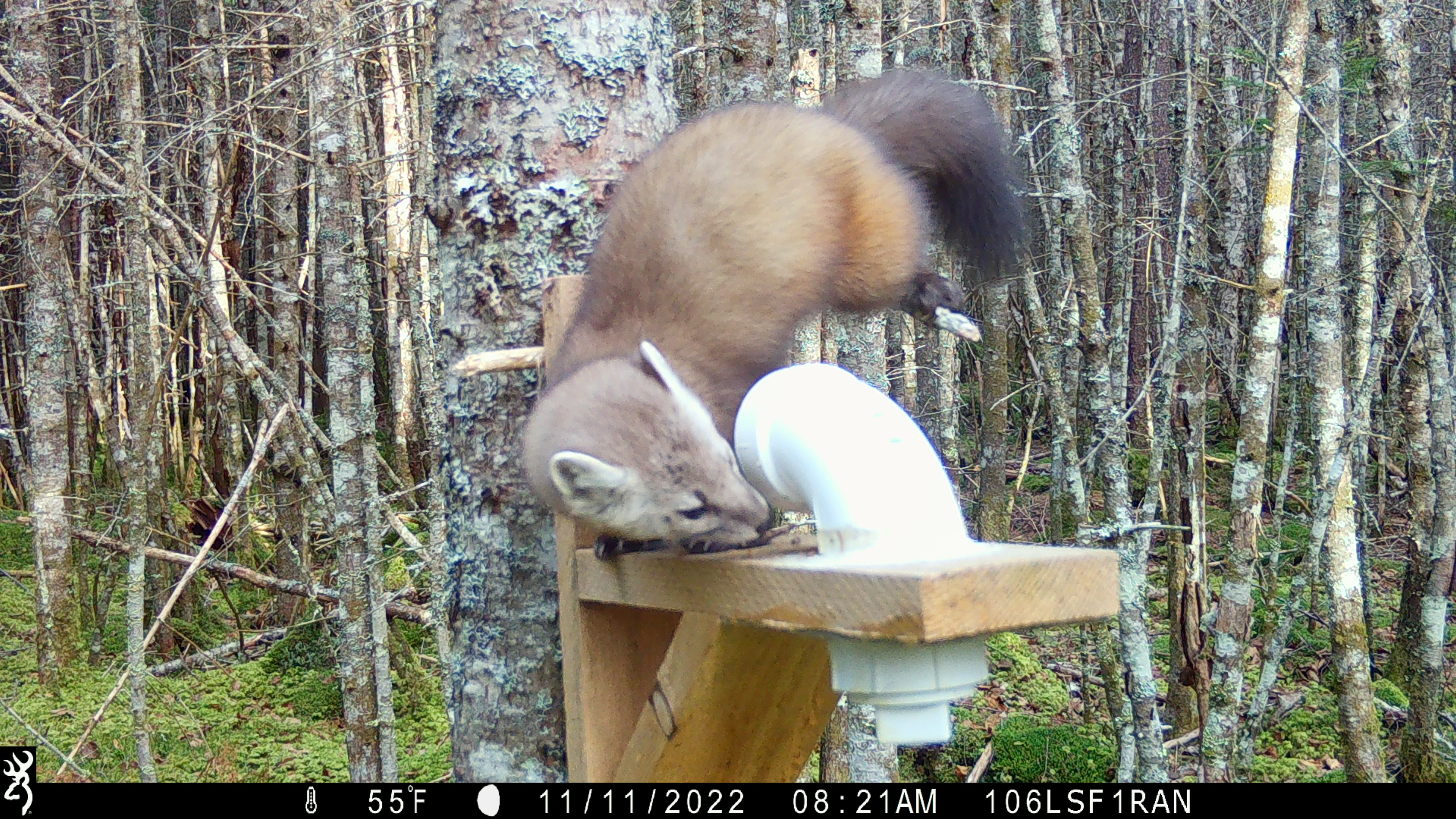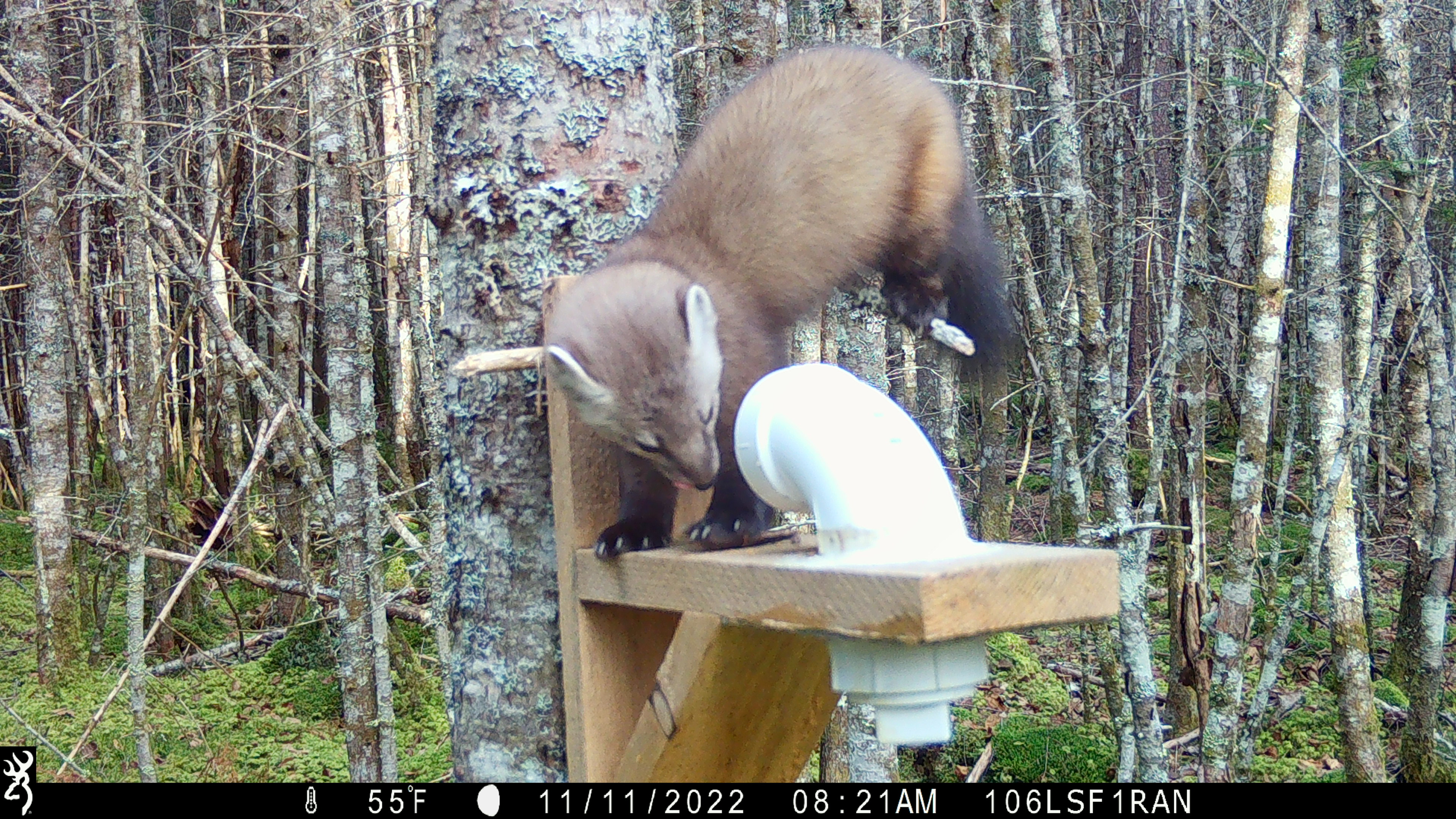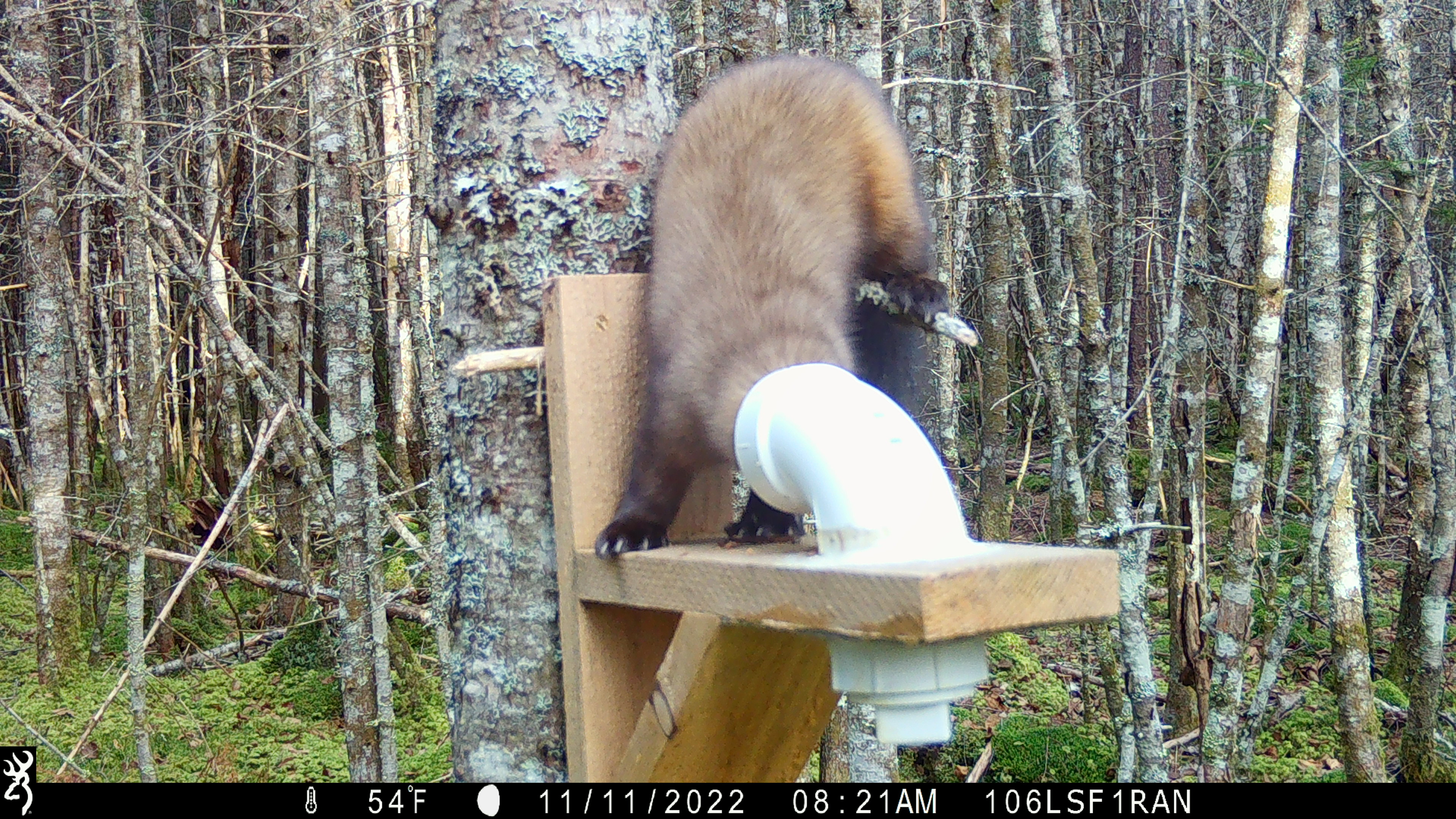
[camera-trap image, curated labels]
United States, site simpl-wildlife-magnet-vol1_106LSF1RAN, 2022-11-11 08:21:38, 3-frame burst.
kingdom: Animalia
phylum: Chordata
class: Mammalia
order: Carnivora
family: Mustelidae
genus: Martes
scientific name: Martes americana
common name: american marten